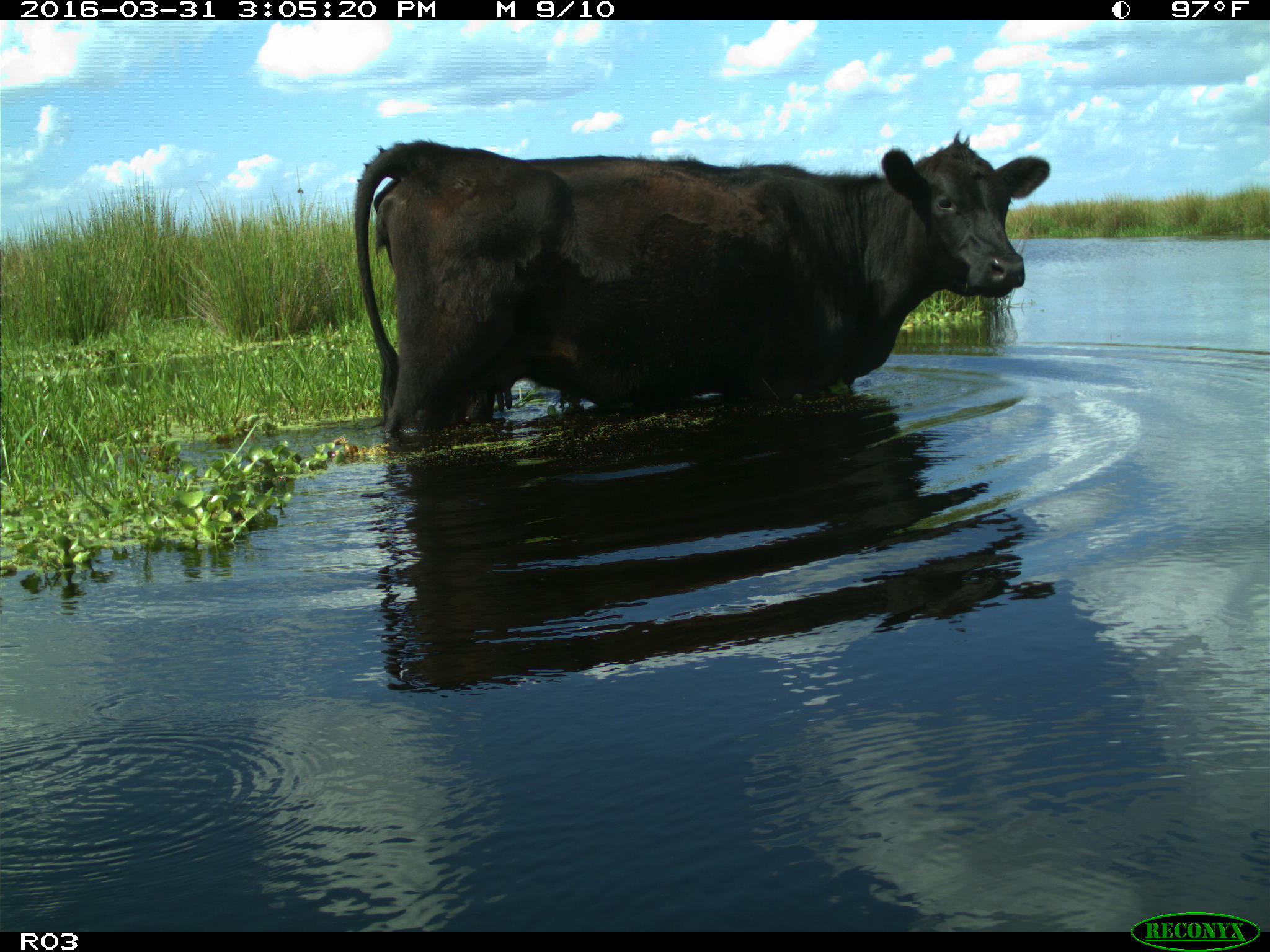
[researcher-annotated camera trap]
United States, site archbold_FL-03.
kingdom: Animalia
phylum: Chordata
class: Mammalia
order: Artiodactyla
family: Bovidae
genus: Bos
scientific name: Bos taurus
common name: domestic cow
Bos taurus (domestic cow).